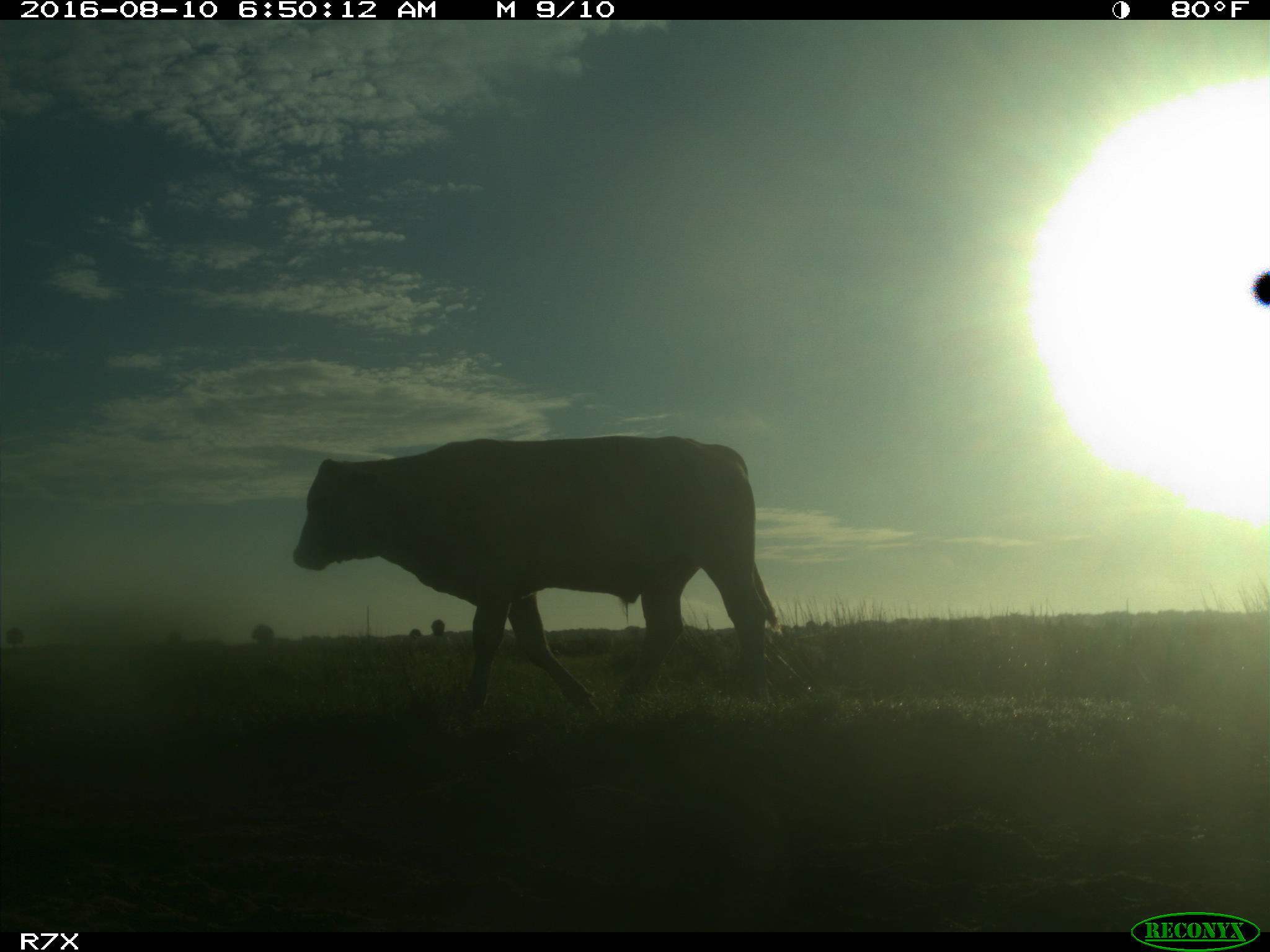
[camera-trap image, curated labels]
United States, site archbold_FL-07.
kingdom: Animalia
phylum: Chordata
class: Mammalia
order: Artiodactyla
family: Bovidae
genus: Bos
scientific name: Bos taurus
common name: domestic cow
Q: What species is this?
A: Bos taurus (domestic cow).